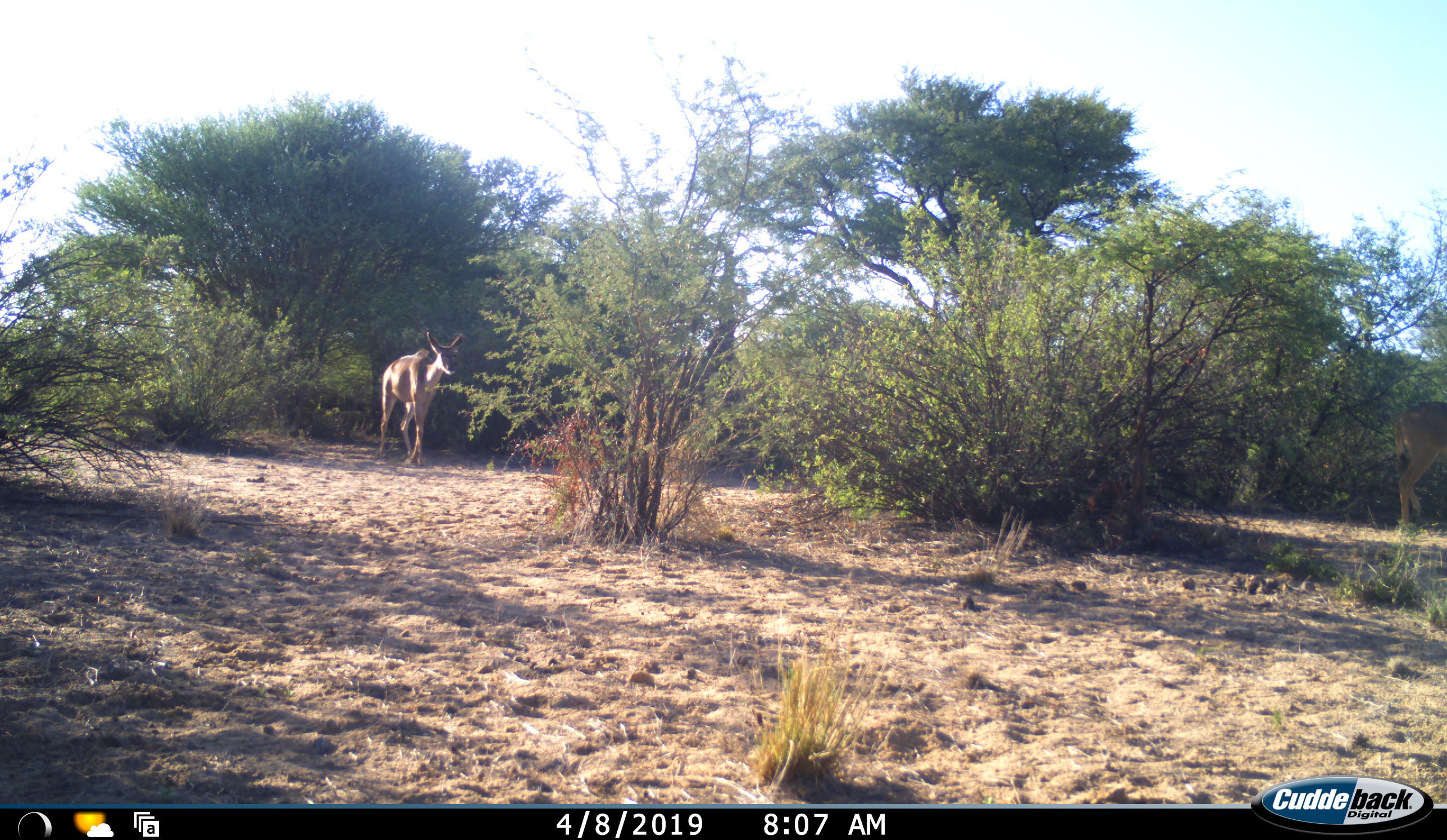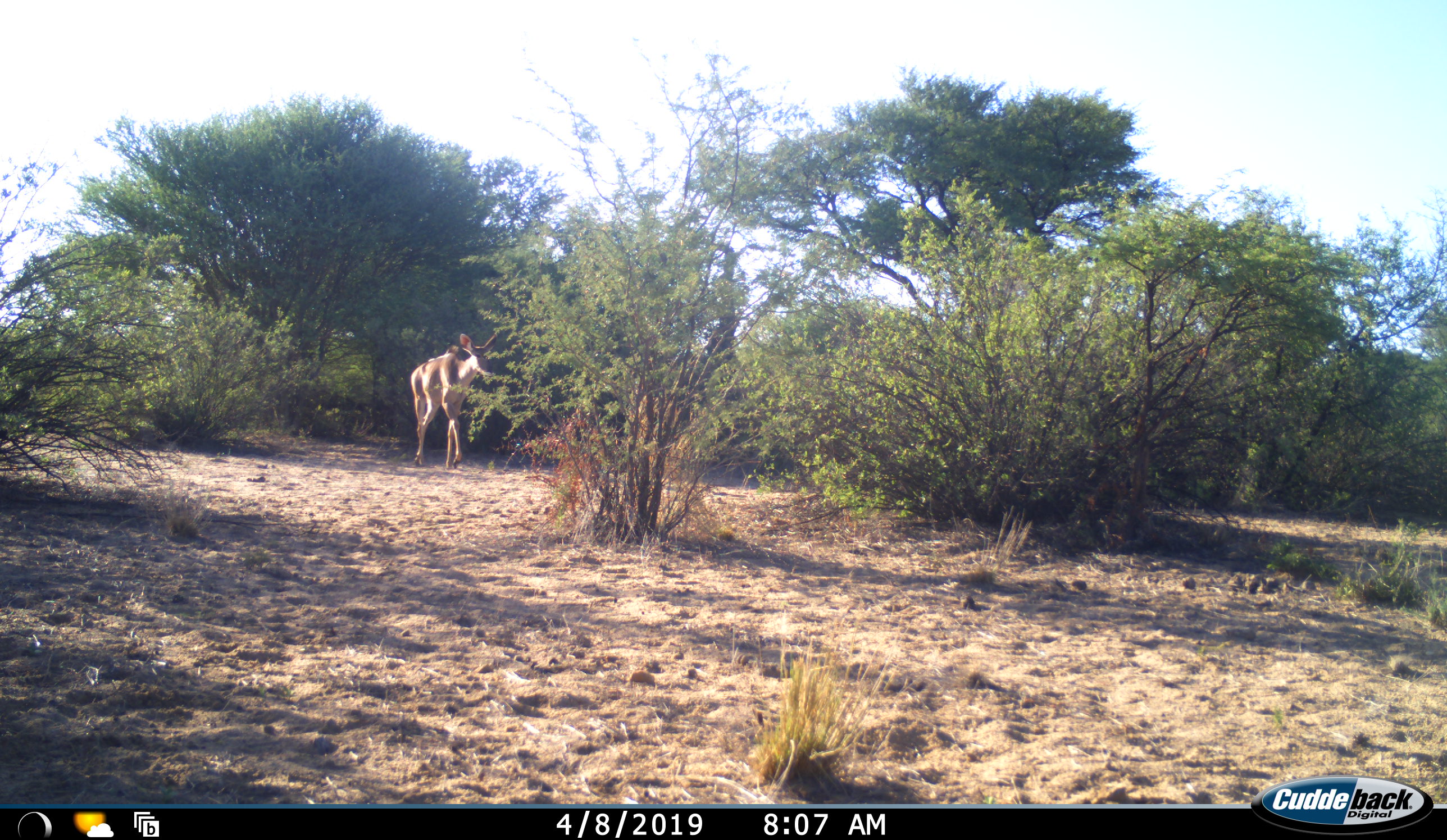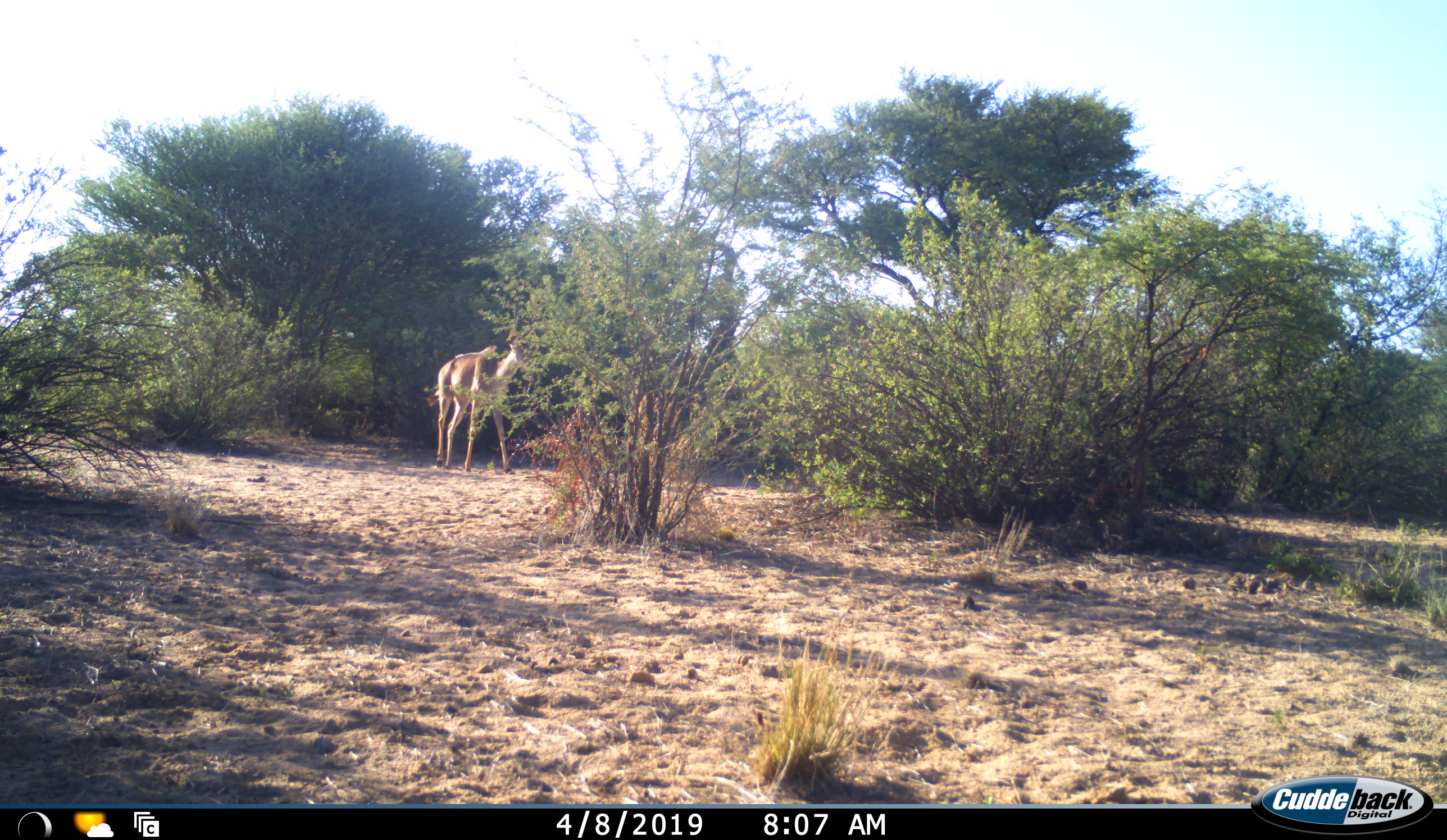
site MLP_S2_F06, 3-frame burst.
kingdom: Animalia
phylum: Chordata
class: Mammalia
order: Artiodactyla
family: Bovidae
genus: Tragelaphus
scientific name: Tragelaphus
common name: kudu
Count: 1.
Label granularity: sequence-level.